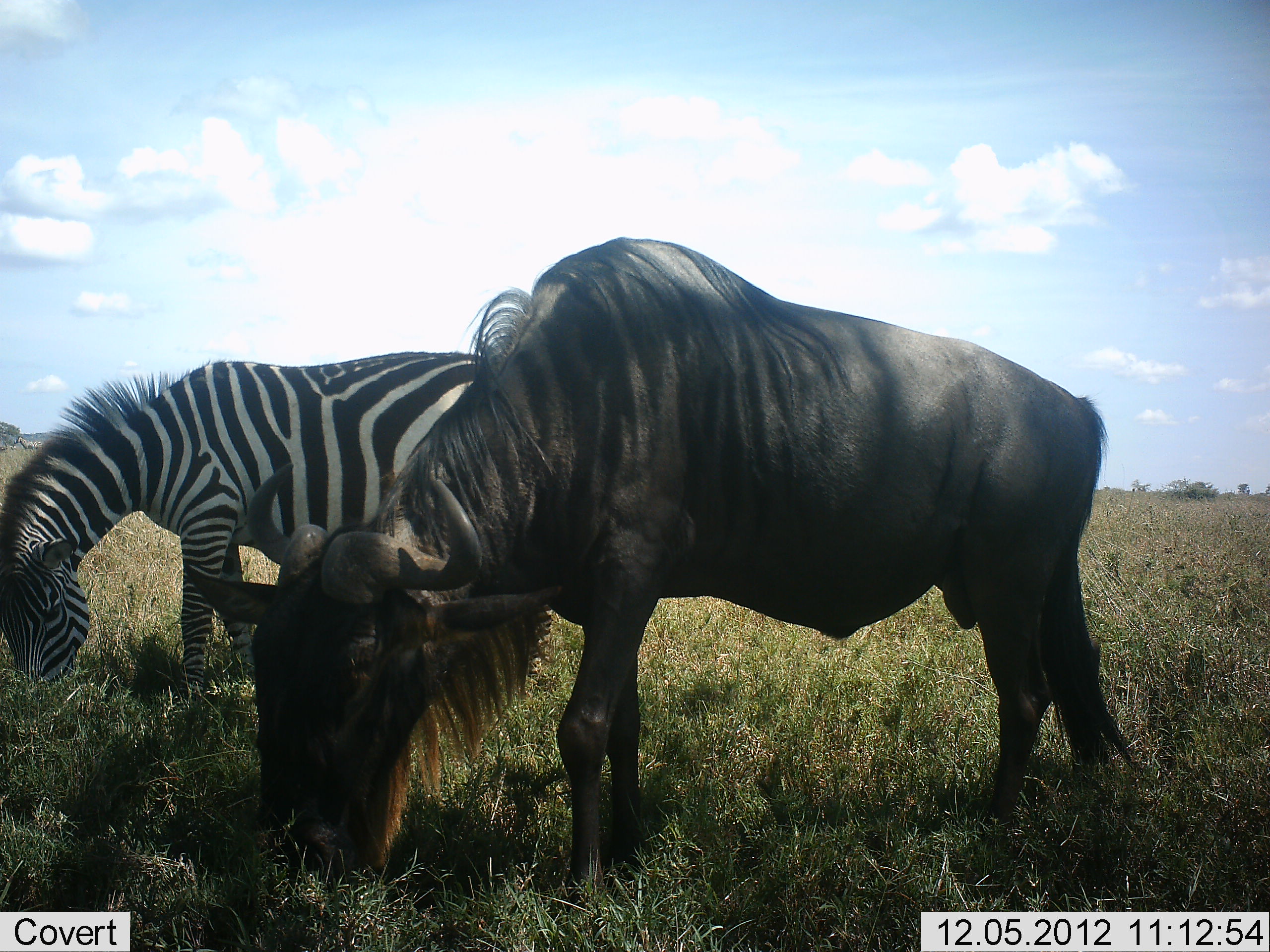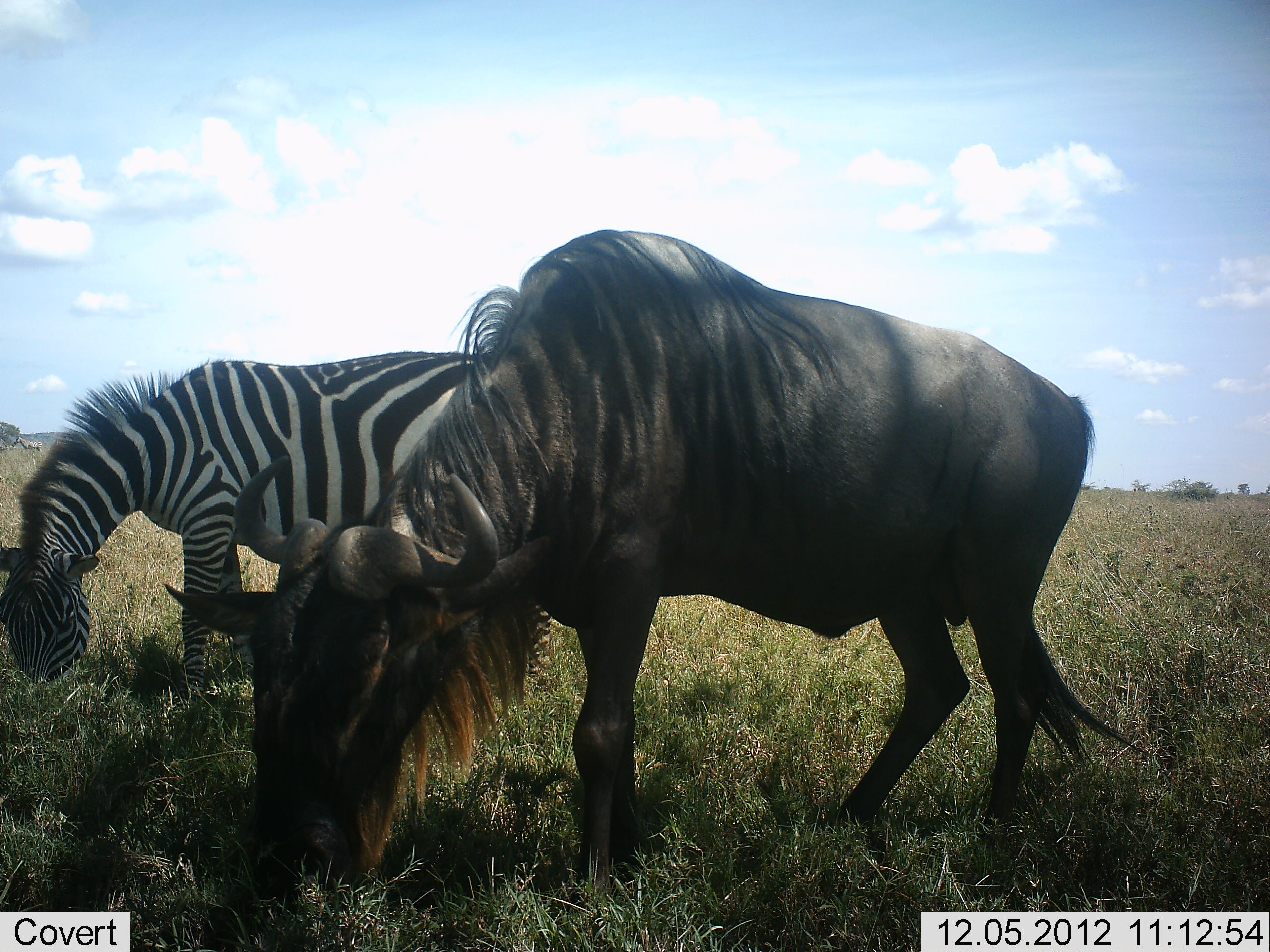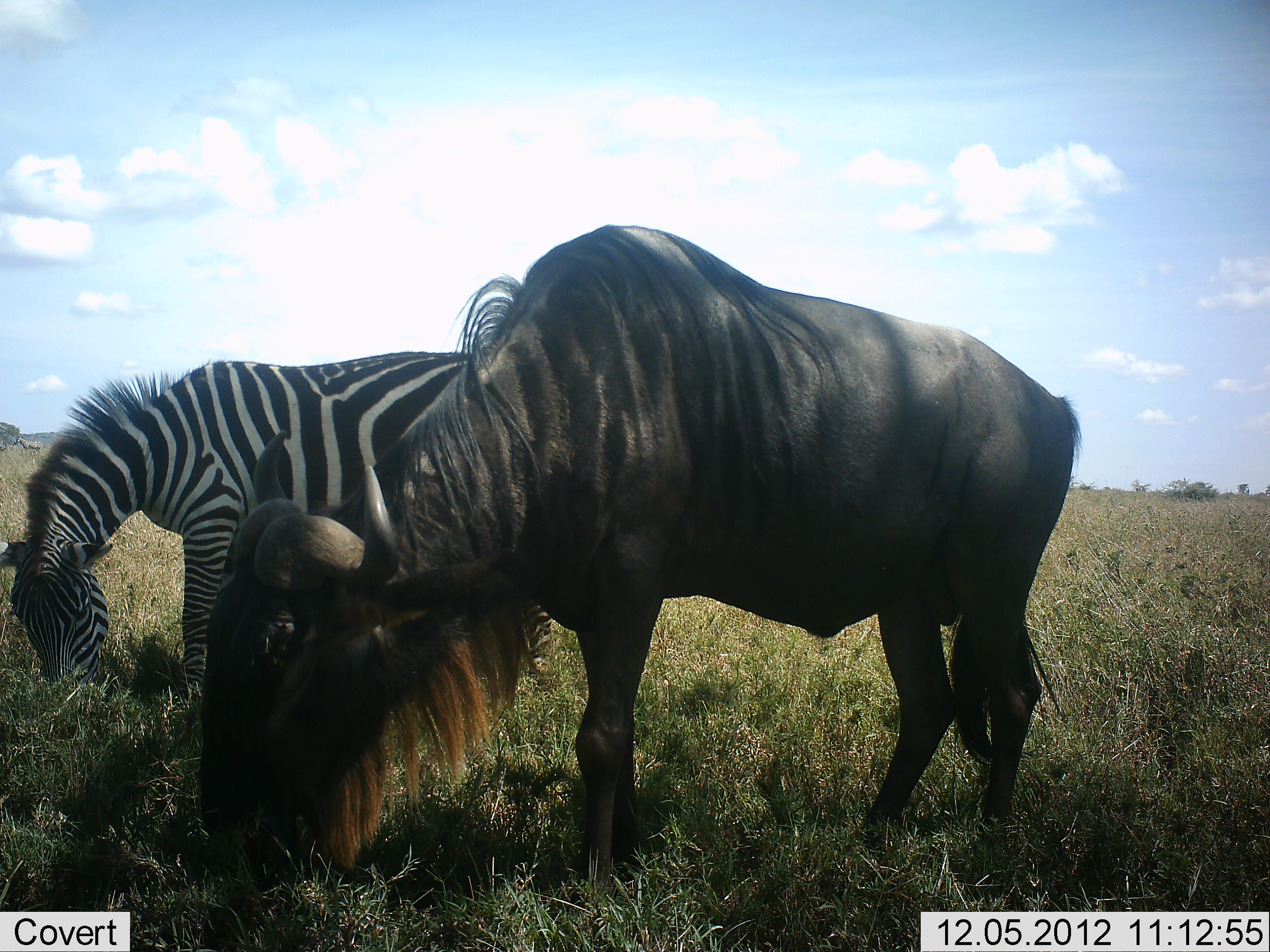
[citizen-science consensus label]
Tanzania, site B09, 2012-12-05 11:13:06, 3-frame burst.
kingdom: Animalia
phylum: Chordata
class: Mammalia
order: Artiodactyla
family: Bovidae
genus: Connochaetes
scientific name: Connochaetes taurinus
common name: blue wildebeest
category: wildebeest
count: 1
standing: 9%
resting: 0%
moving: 0%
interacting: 0%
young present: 0%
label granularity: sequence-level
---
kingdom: Animalia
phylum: Chordata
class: Mammalia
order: Perissodactyla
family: Equidae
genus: Equus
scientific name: Equus quagga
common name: plains zebra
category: zebra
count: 1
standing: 10%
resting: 0%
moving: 0%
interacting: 0%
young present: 0%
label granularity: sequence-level